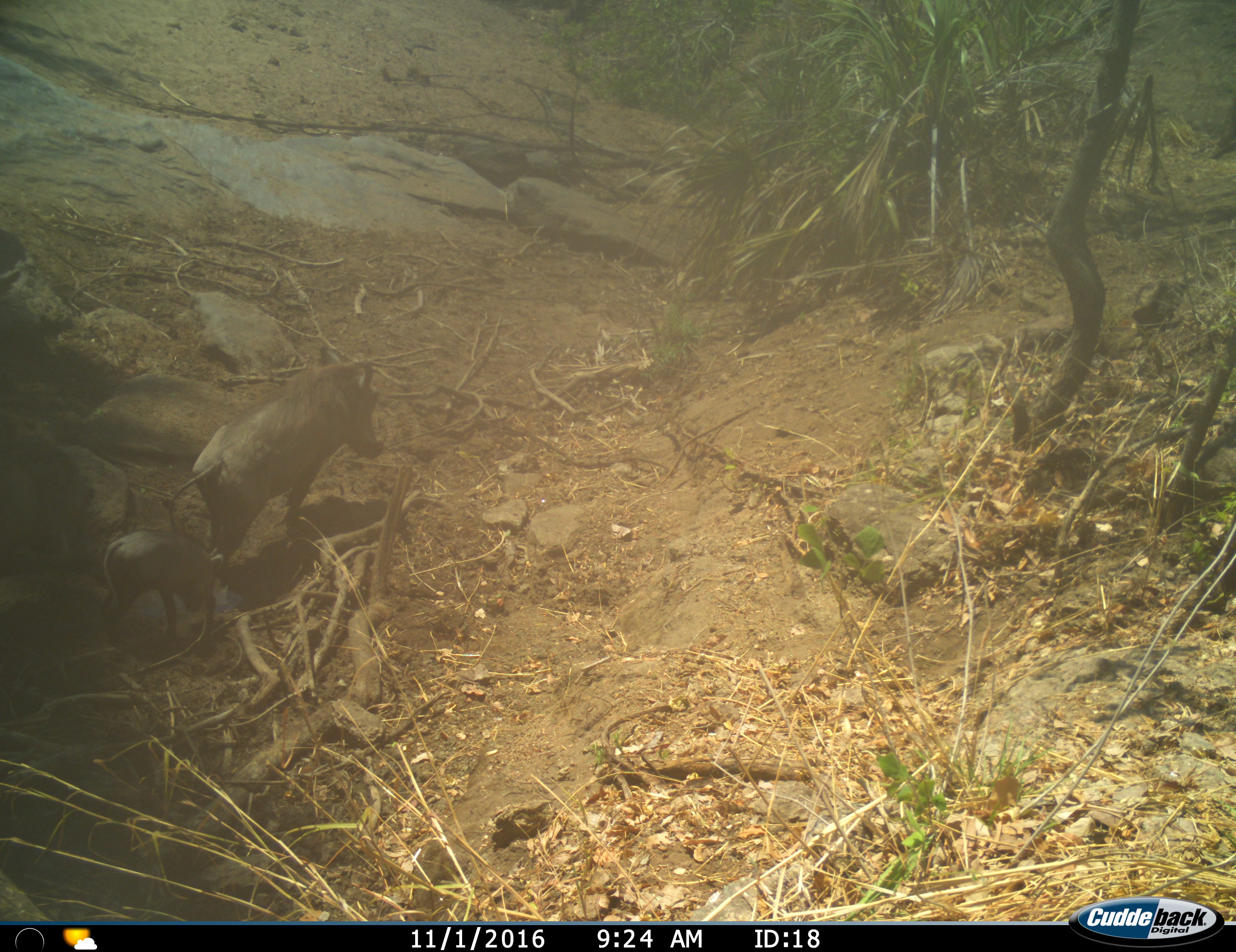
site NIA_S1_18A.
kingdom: Animalia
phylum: Chordata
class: Mammalia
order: Artiodactyla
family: Suidae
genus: Phacochoerus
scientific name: Phacochoerus africanus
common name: warthog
Warthog (Phacochoerus africanus), count 2. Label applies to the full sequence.